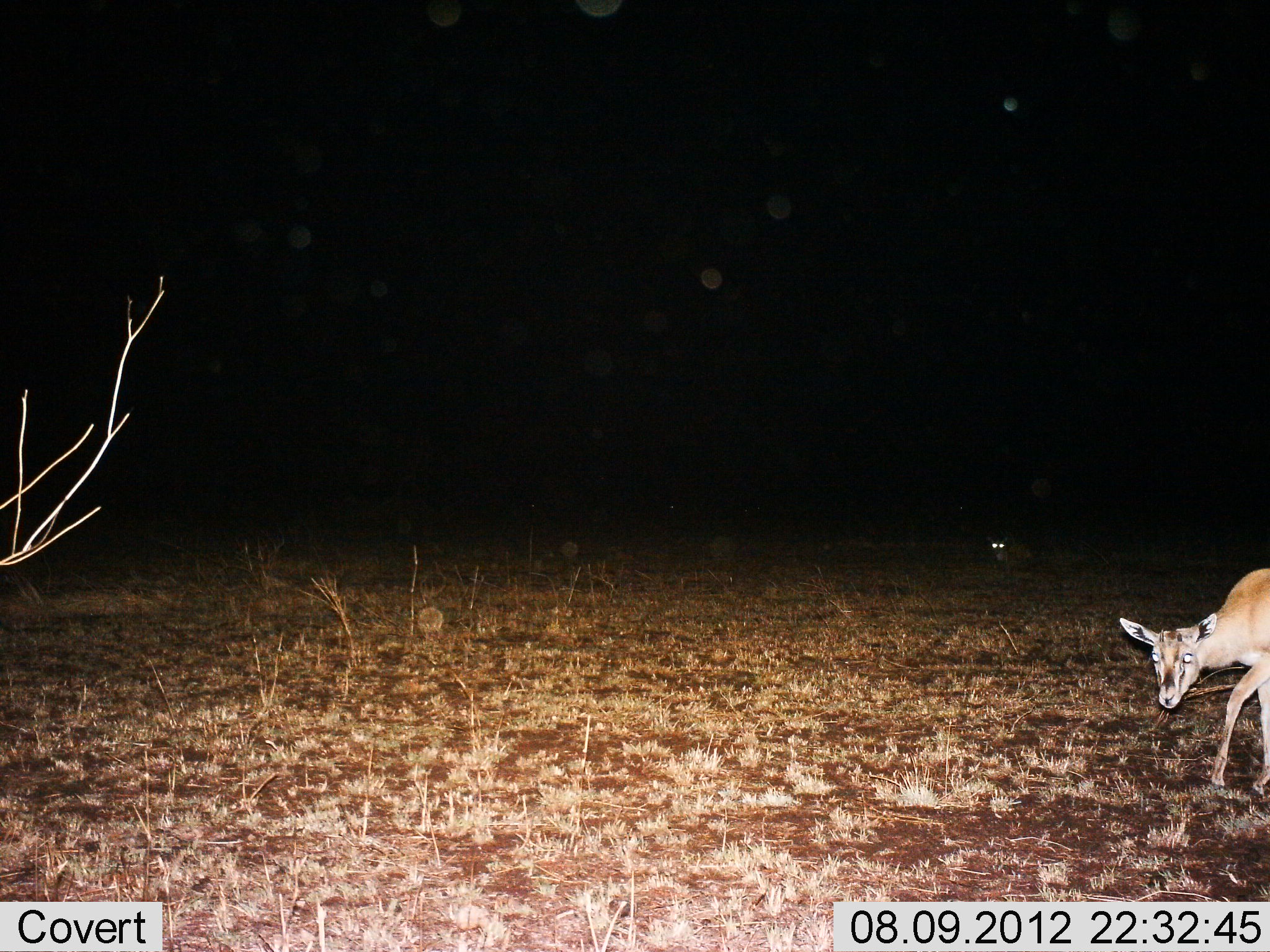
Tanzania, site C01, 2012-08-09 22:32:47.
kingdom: Animalia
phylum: Chordata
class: Mammalia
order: Artiodactyla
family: Bovidae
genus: Eudorcas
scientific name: Eudorcas thomsonii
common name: thomson's gazelle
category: gazellethomsons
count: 1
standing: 30%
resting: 30%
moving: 70%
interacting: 0%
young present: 10%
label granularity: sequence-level